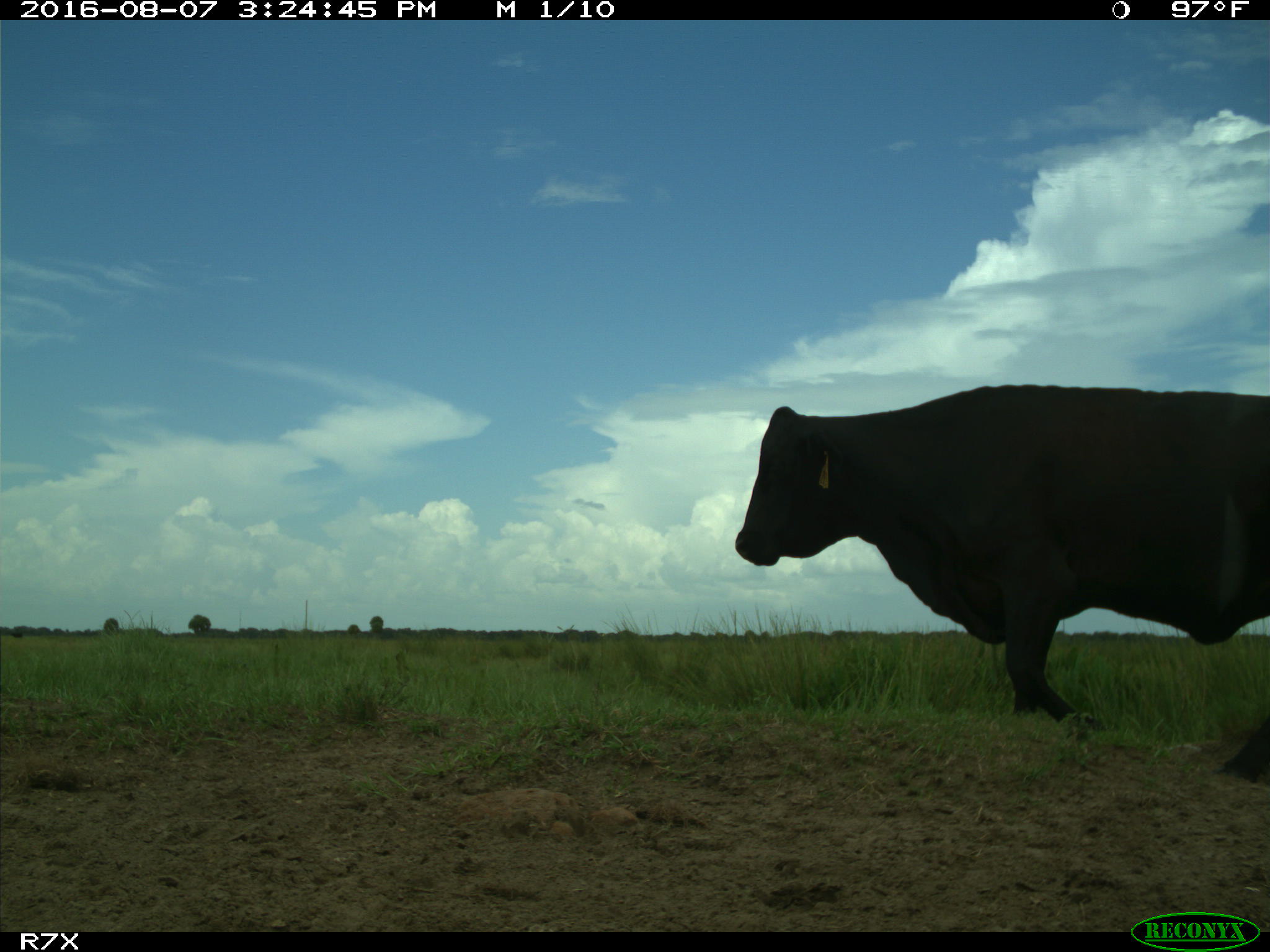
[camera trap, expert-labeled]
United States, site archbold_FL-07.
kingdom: Animalia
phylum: Chordata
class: Mammalia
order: Artiodactyla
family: Bovidae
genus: Bos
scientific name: Bos taurus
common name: domestic cow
Bos taurus (domestic cow).